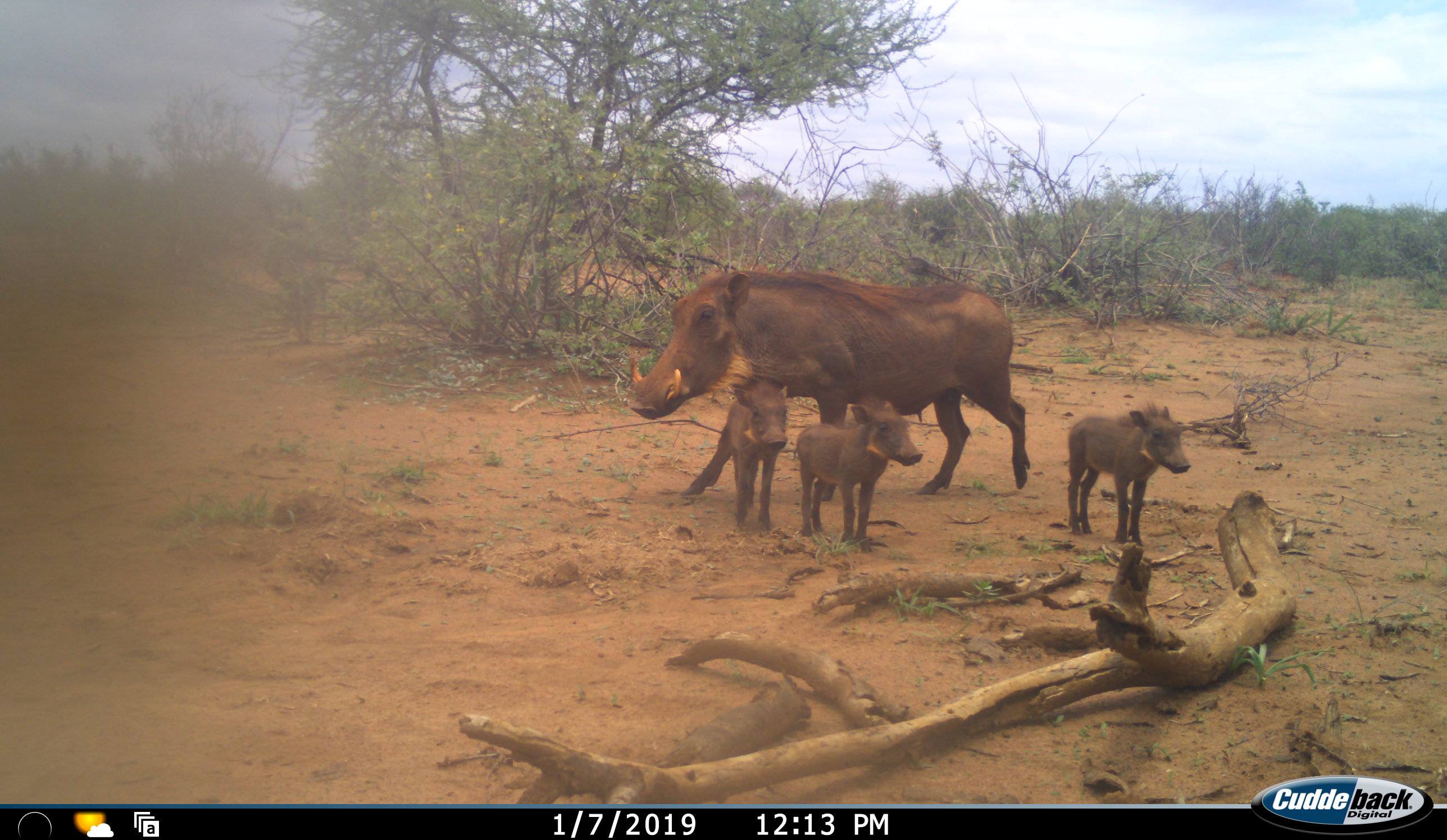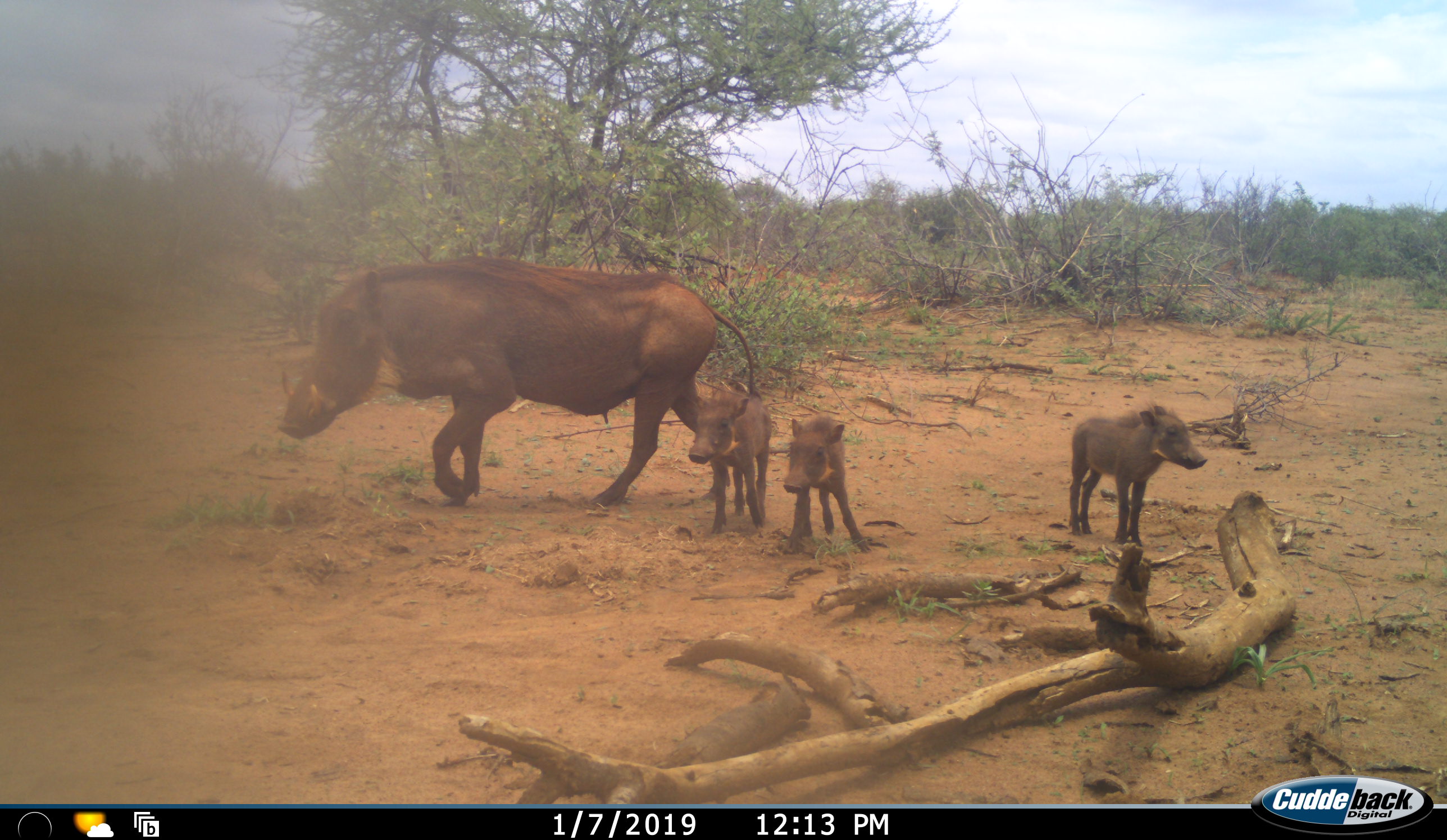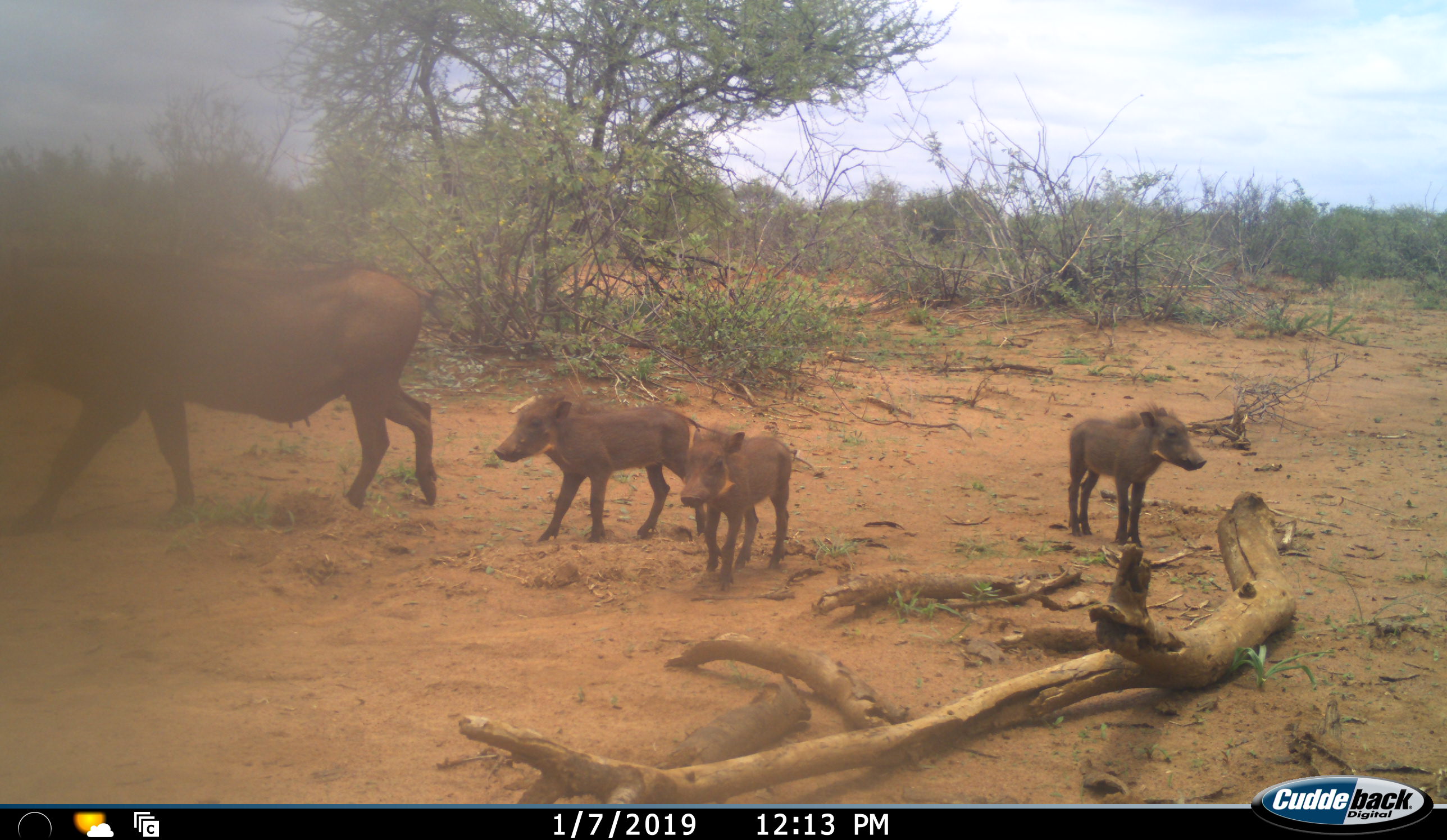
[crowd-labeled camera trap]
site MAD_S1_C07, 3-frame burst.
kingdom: Animalia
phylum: Chordata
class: Mammalia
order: Artiodactyla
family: Suidae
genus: Phacochoerus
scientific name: Phacochoerus africanus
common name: warthog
Warthog (Phacochoerus africanus), count 4. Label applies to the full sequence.